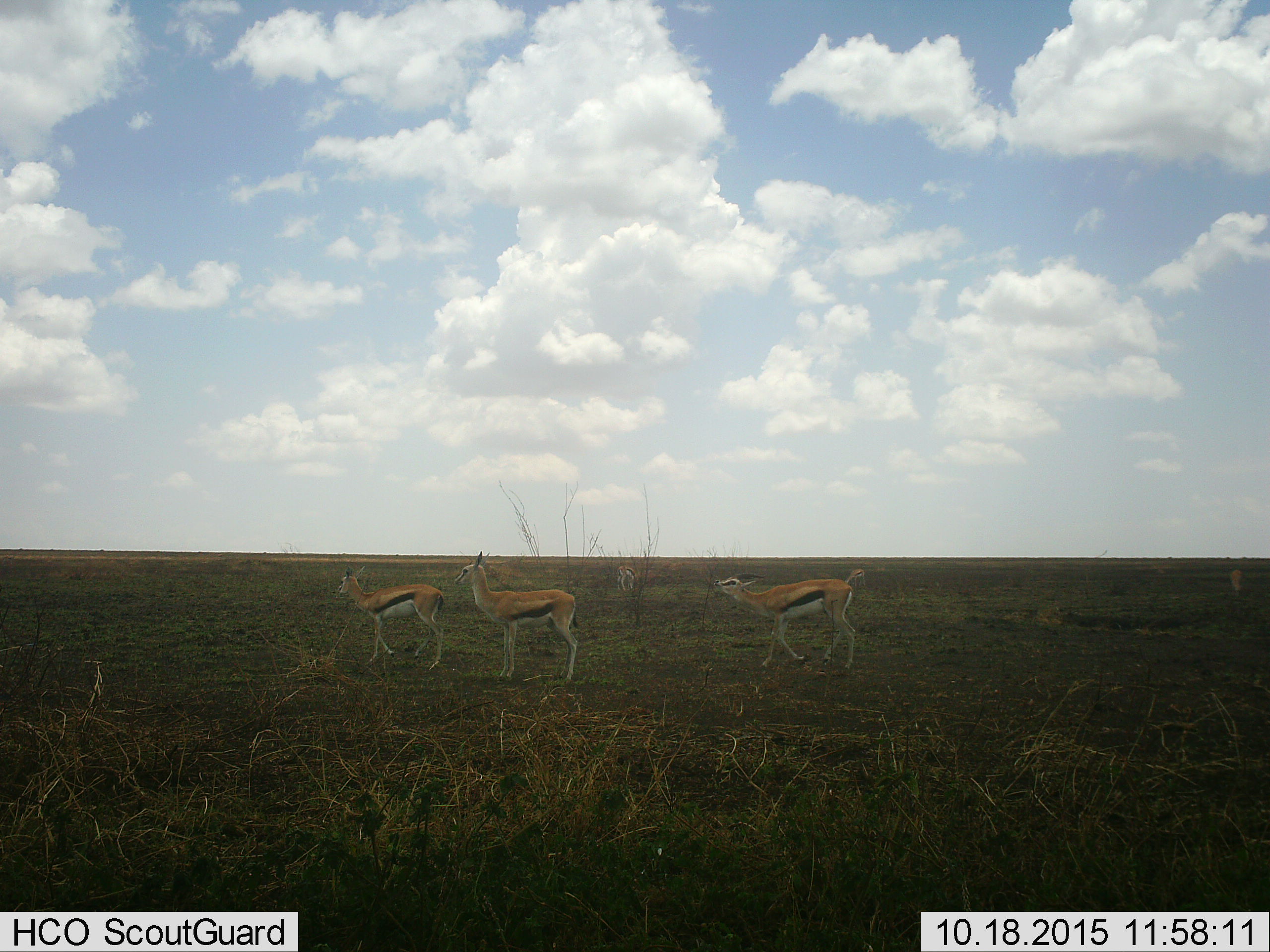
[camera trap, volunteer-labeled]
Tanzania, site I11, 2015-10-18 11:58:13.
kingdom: Animalia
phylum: Chordata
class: Mammalia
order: Artiodactyla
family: Bovidae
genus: Eudorcas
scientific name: Eudorcas thomsonii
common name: thomson's gazelle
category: gazellethomsons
Gazellethomsons (thomson's gazelle) (Eudorcas thomsonii), count 5. Behavior (volunteer vote fractions): standing 100%, resting 0%, moving 40%, interacting 10%. Young present (vote fraction): 10%. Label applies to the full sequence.